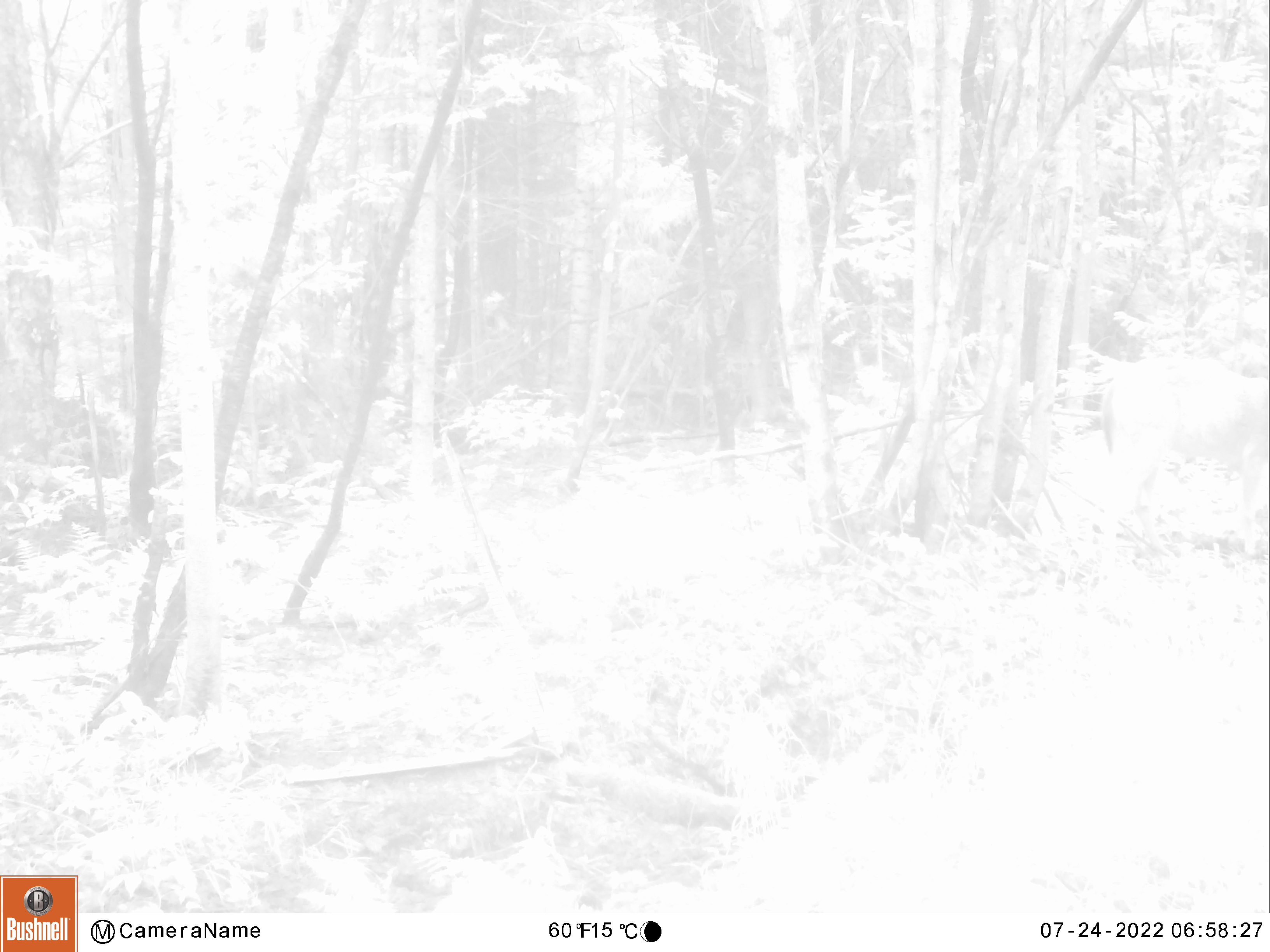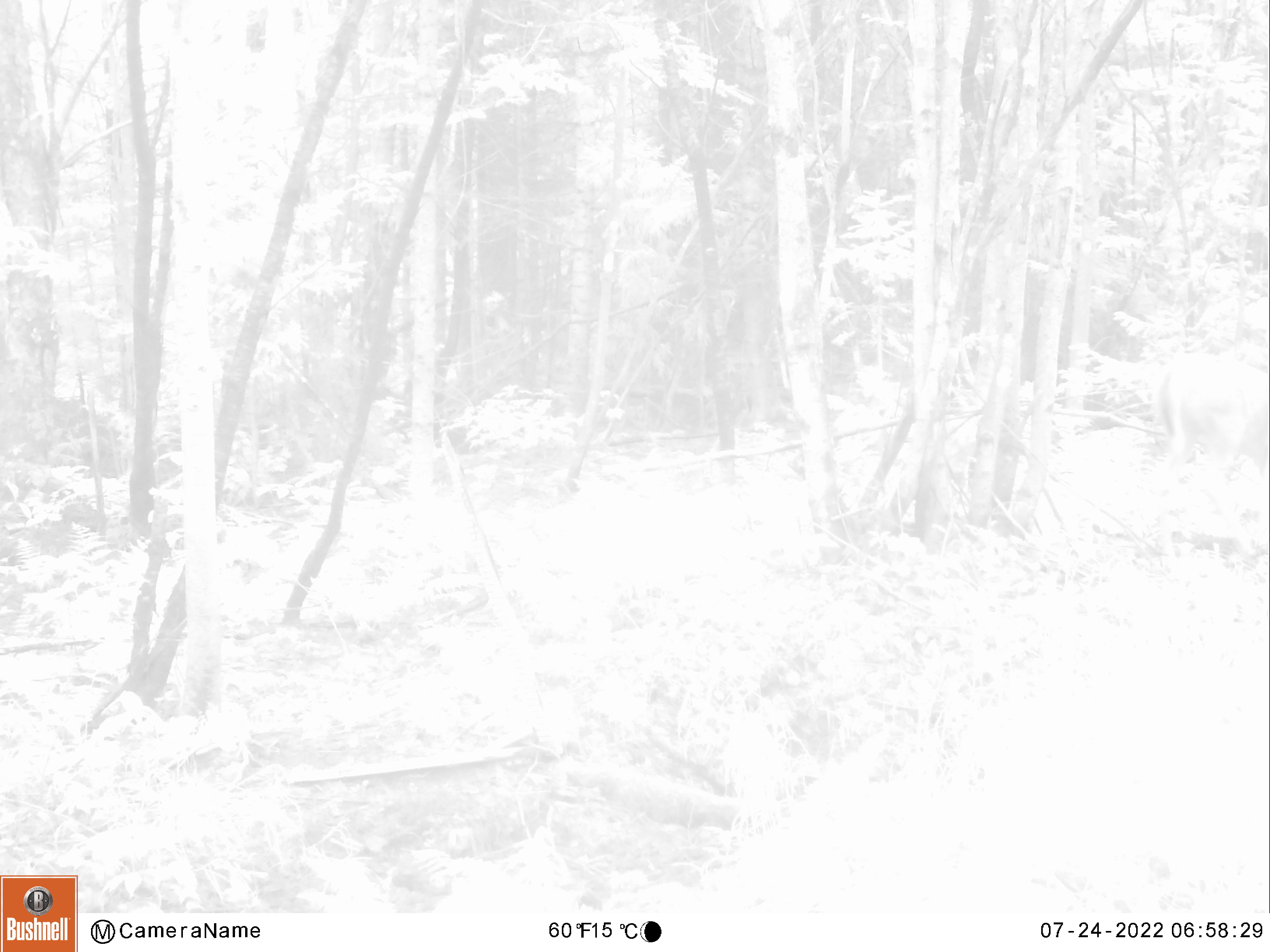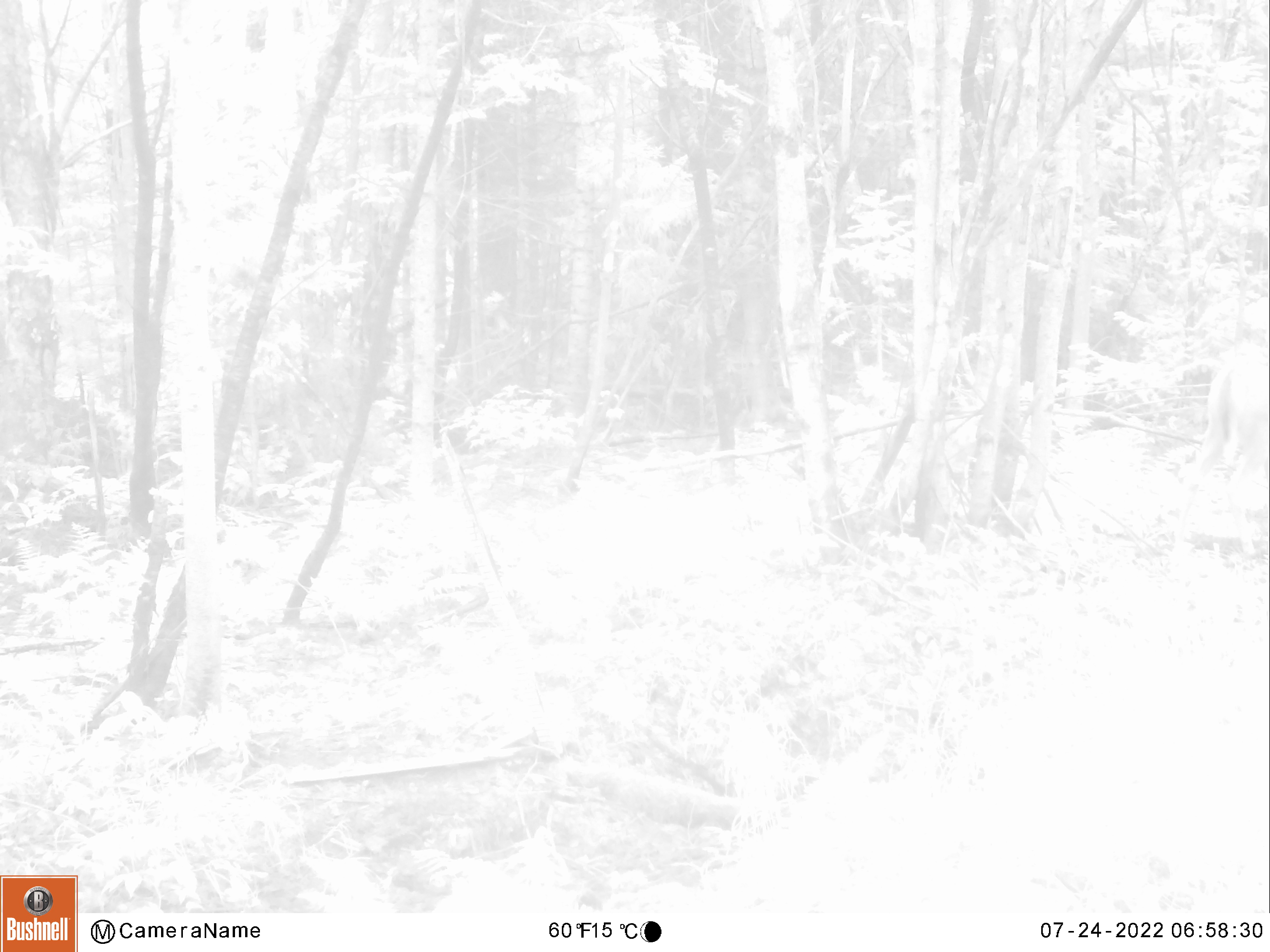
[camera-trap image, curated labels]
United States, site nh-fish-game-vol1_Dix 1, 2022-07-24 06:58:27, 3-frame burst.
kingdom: Animalia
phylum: Chordata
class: Mammalia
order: Artiodactyla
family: Cervidae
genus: Odocoileus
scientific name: Odocoileus virginianus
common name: white-tailed deer